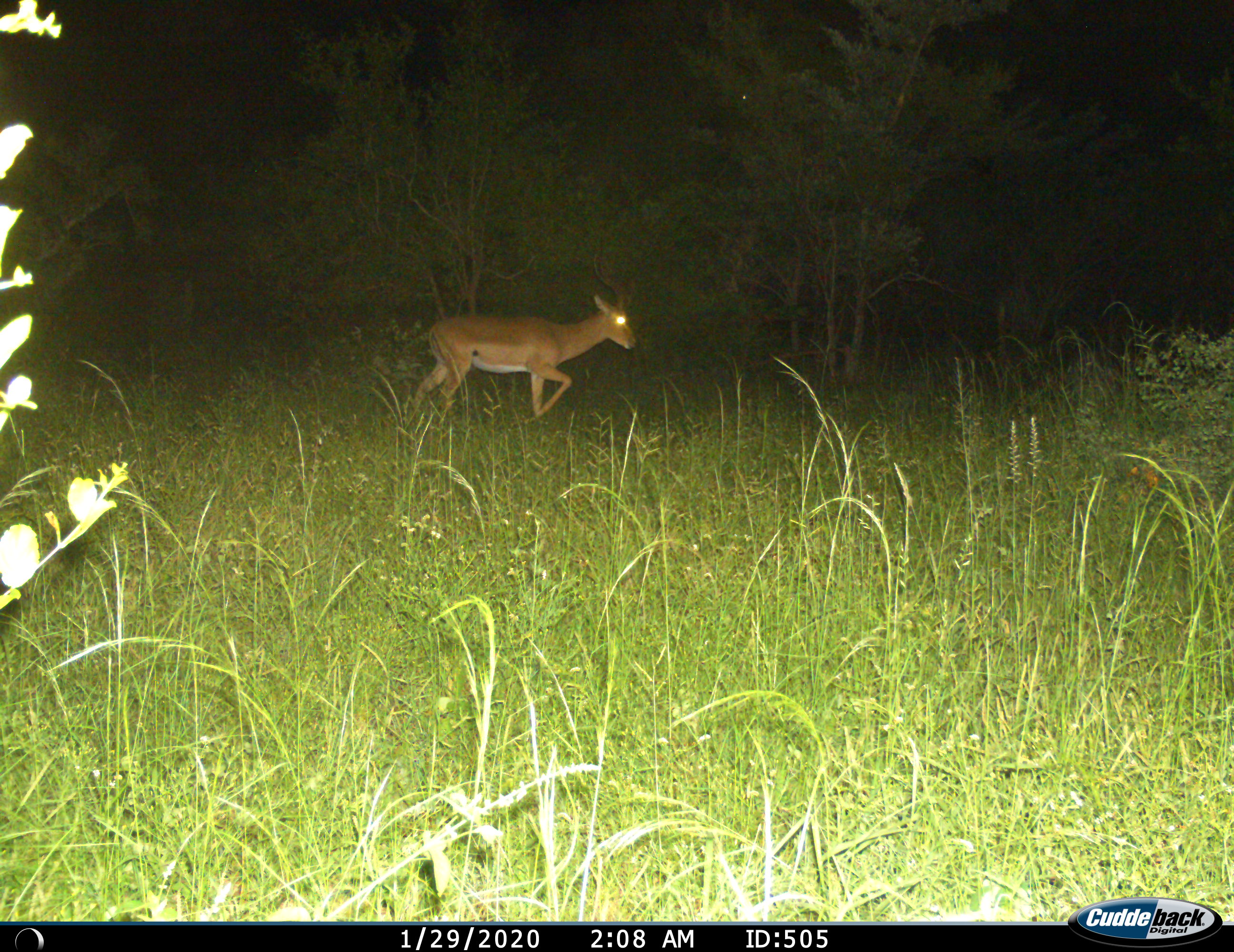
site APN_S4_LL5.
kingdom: Animalia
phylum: Chordata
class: Mammalia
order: Artiodactyla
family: Bovidae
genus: Aepyceros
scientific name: Aepyceros melampus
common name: impala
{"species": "impala (Aepyceros melampus)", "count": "1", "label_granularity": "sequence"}